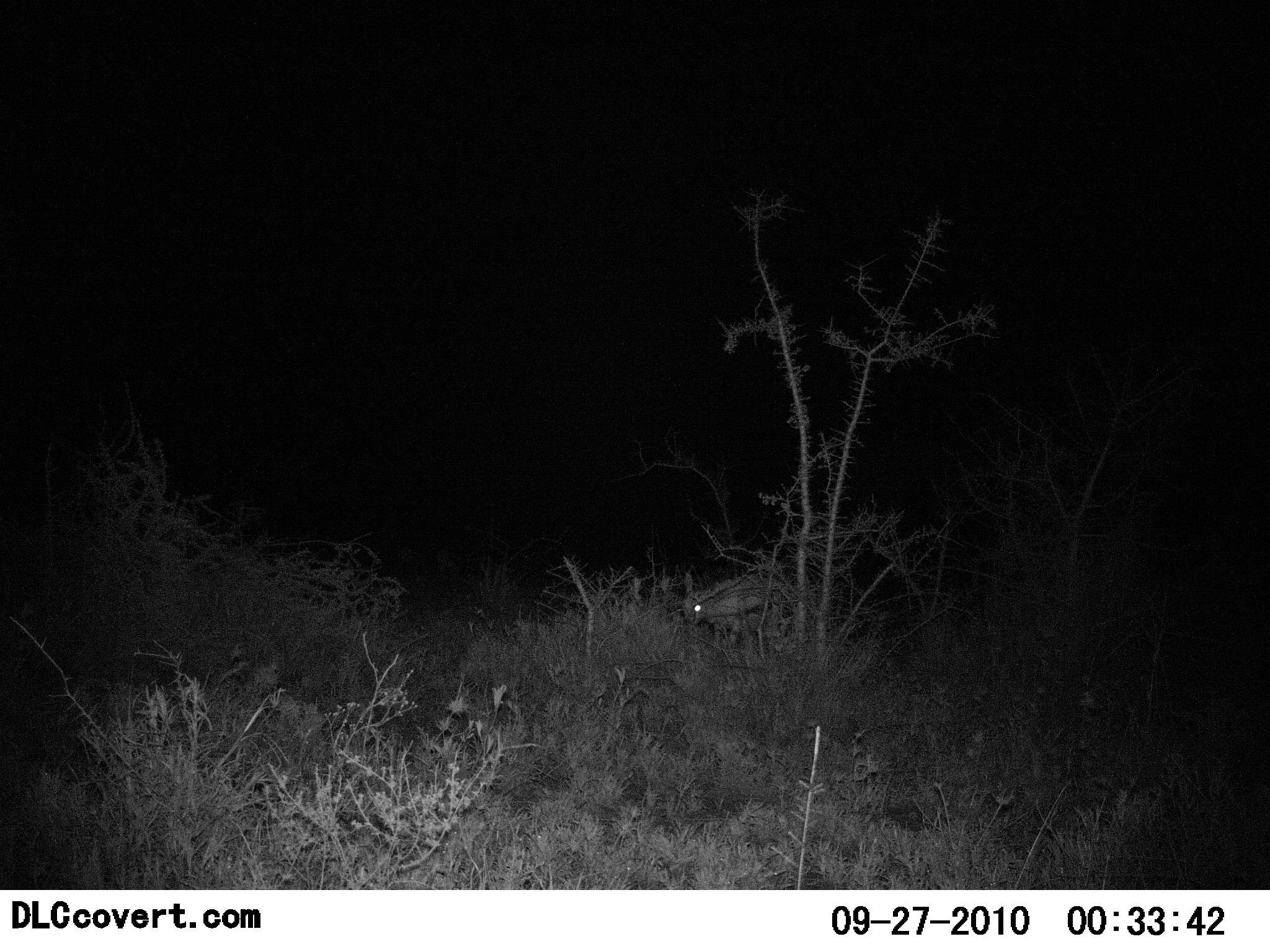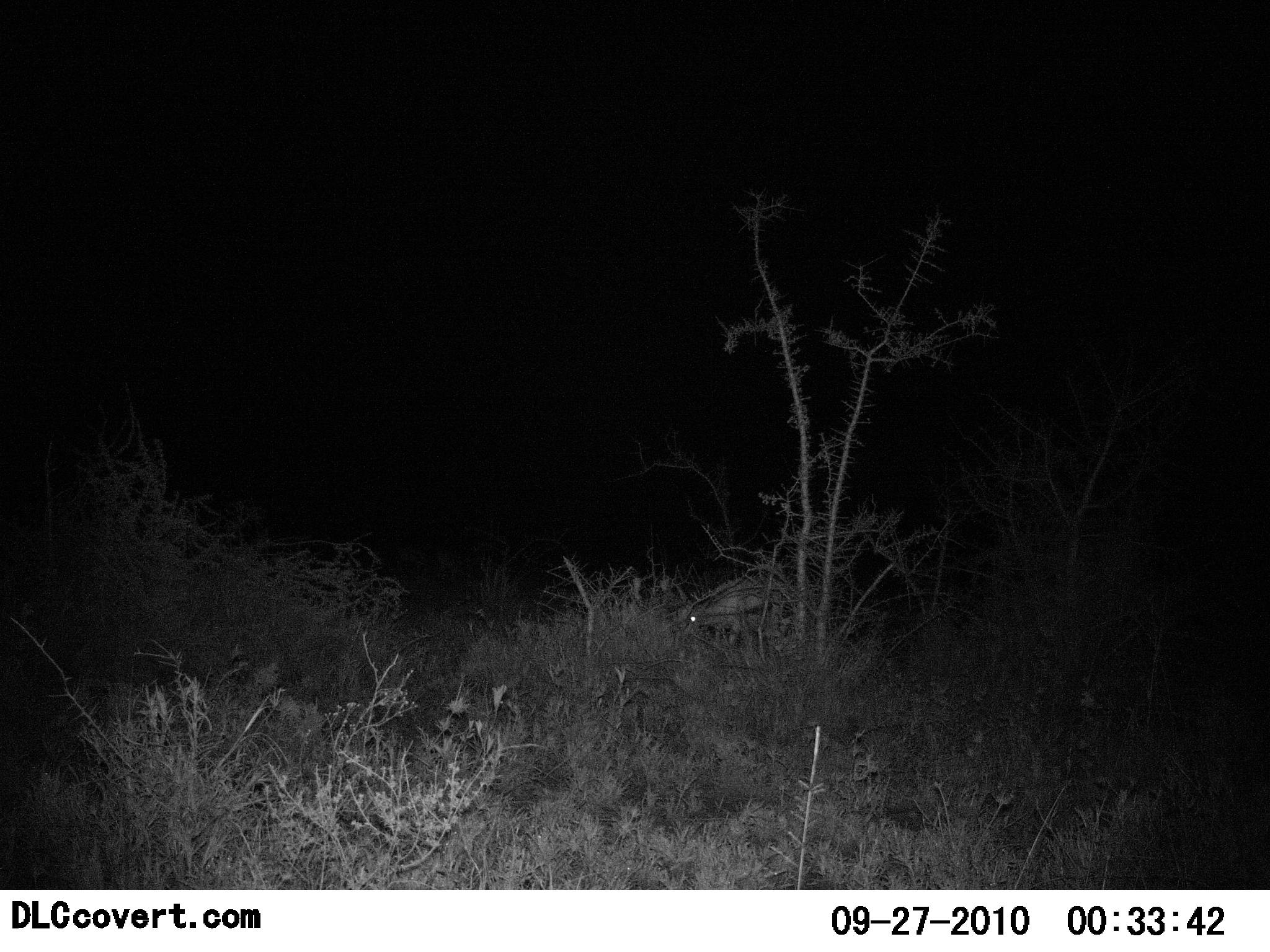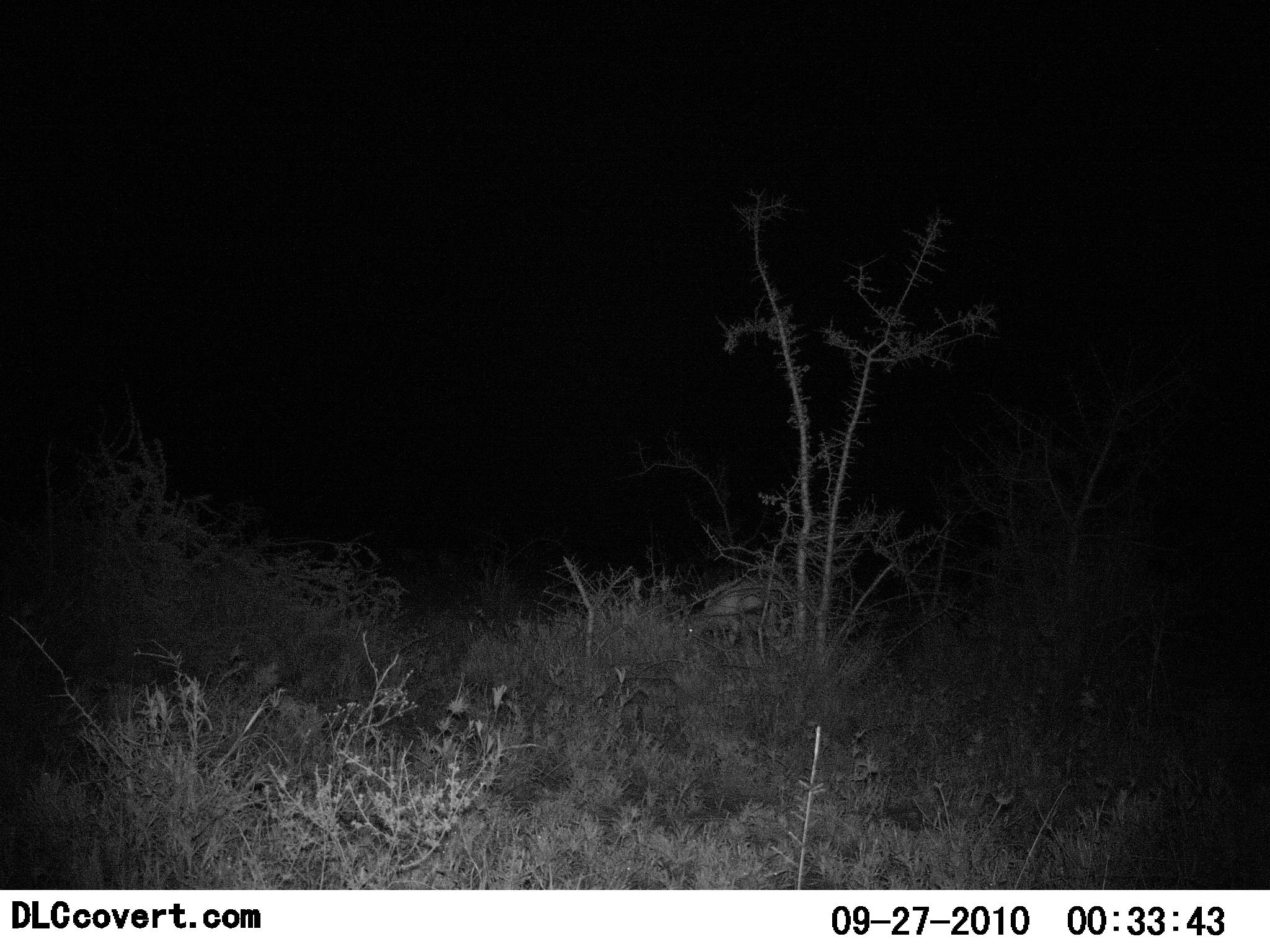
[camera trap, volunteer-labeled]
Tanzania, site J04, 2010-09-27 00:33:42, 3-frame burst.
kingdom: Animalia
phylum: Chordata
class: Mammalia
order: Artiodactyla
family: Bovidae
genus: Eudorcas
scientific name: Eudorcas thomsonii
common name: thomson's gazelle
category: gazellethomsons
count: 1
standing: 0%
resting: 0%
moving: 0%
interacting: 0%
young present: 0%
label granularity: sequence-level